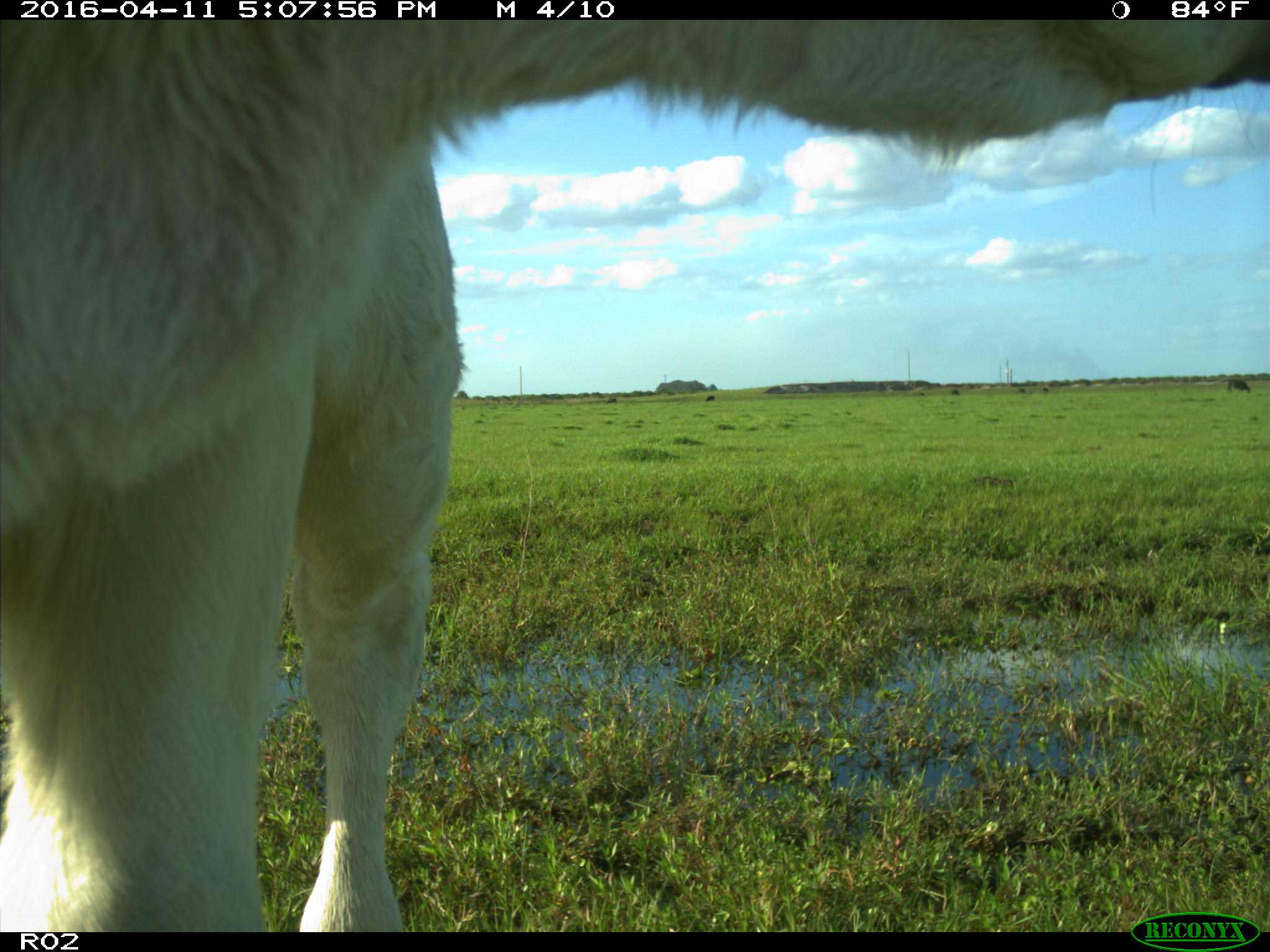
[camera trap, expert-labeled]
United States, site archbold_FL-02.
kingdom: Animalia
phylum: Chordata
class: Mammalia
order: Artiodactyla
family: Bovidae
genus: Bos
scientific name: Bos taurus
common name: domestic cow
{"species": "Bos taurus (domestic cow)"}